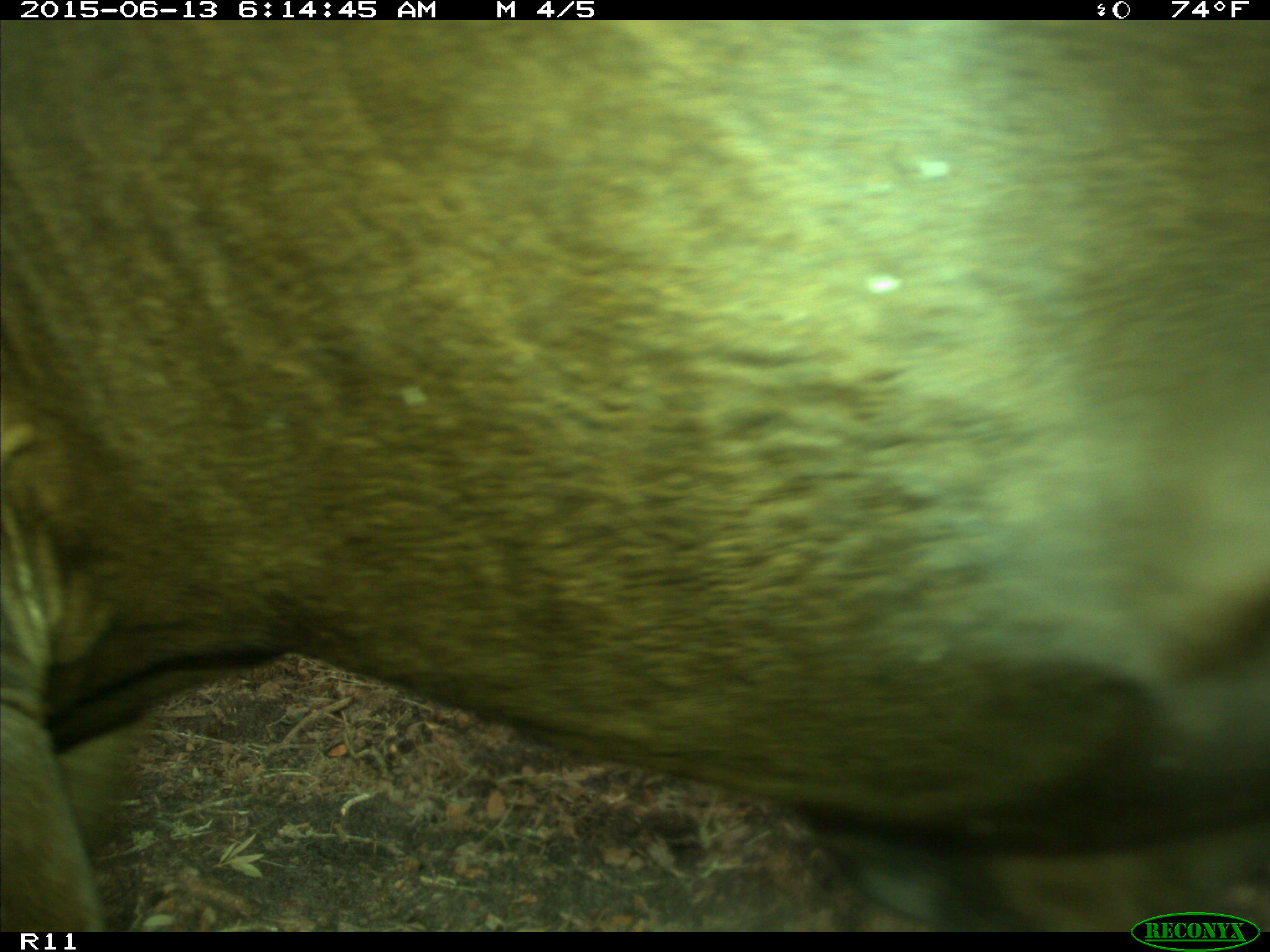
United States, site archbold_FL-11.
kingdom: Animalia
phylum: Chordata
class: Mammalia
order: Artiodactyla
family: Bovidae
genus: Bos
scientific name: Bos taurus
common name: domestic cow